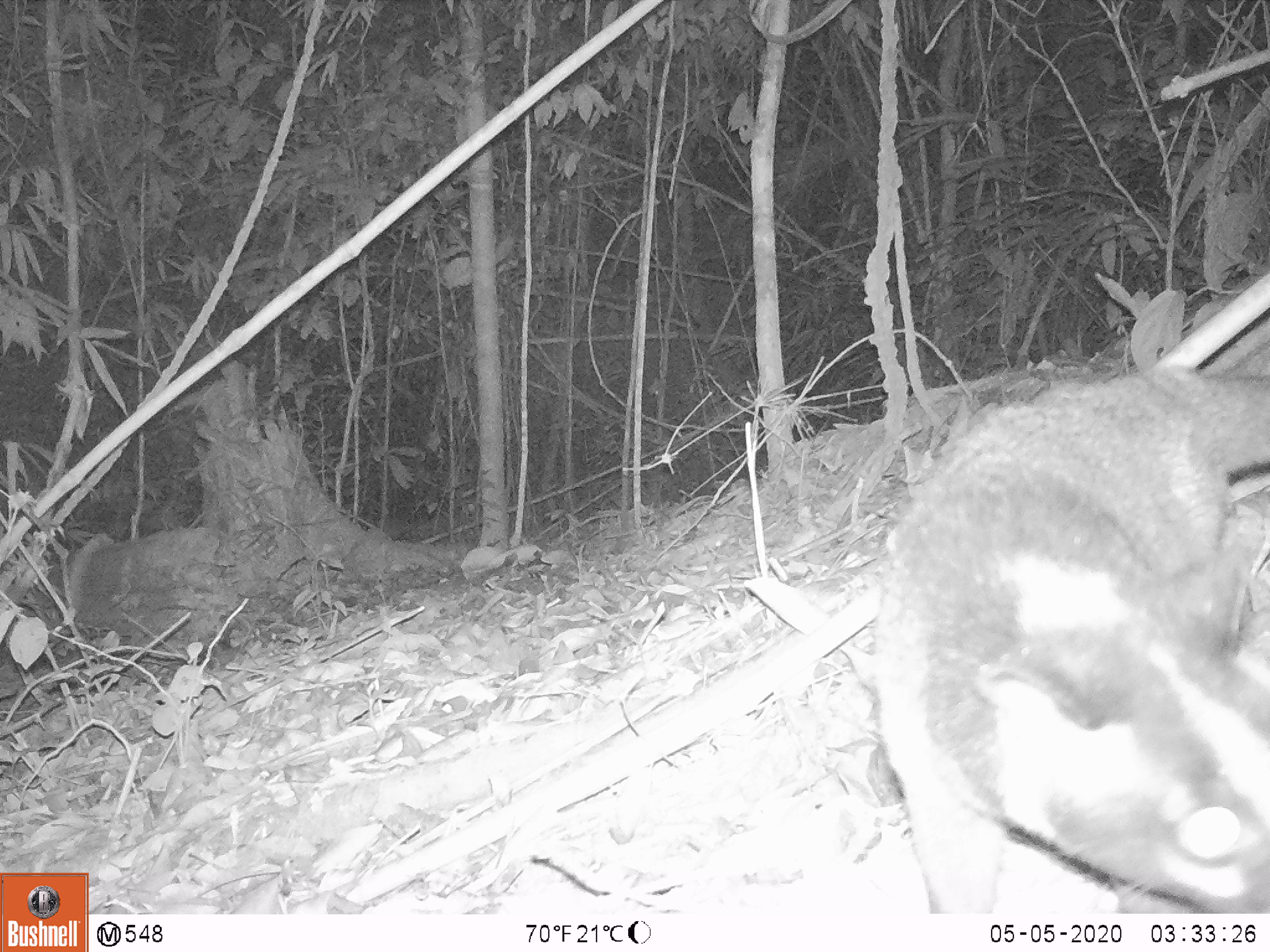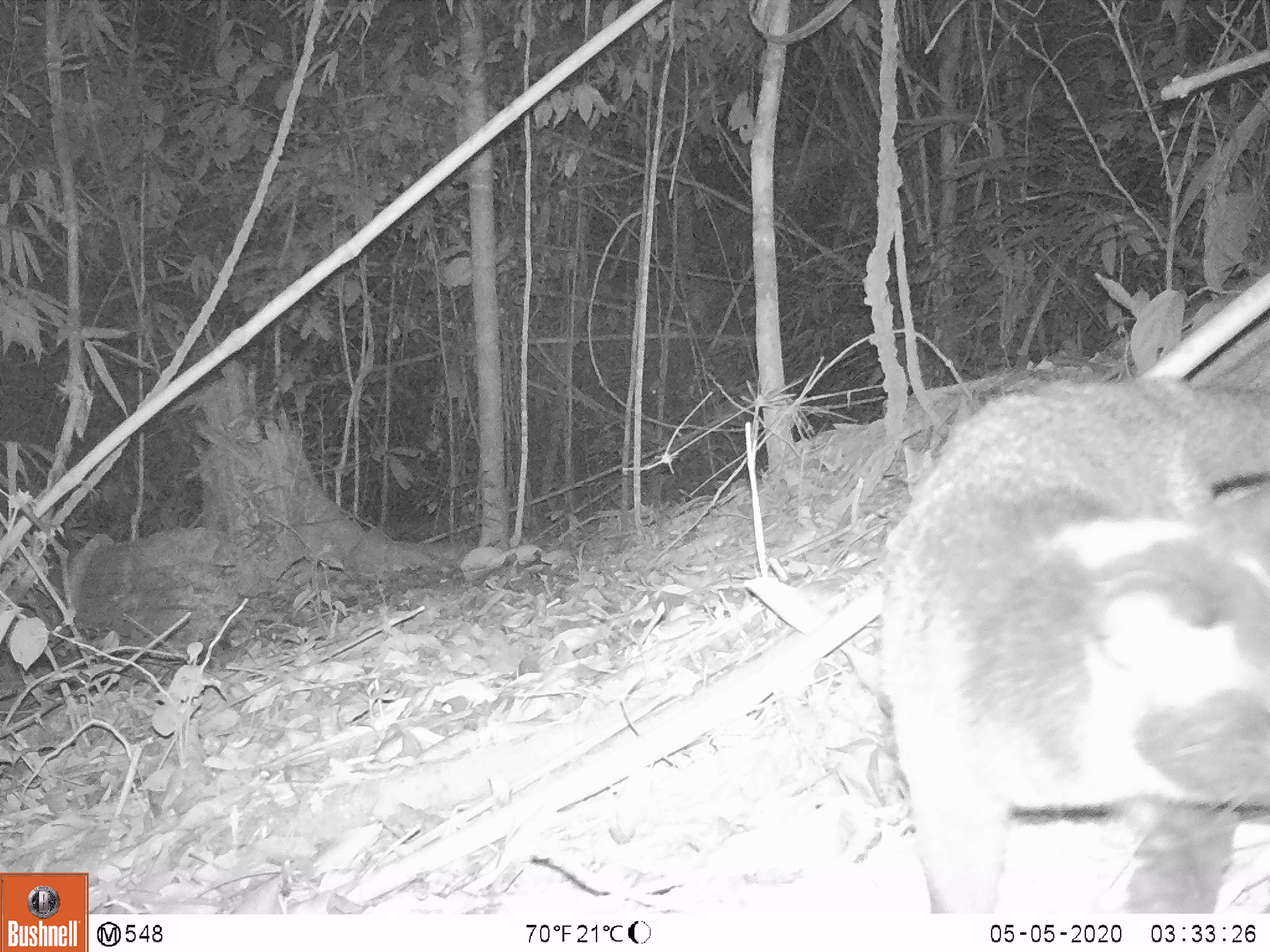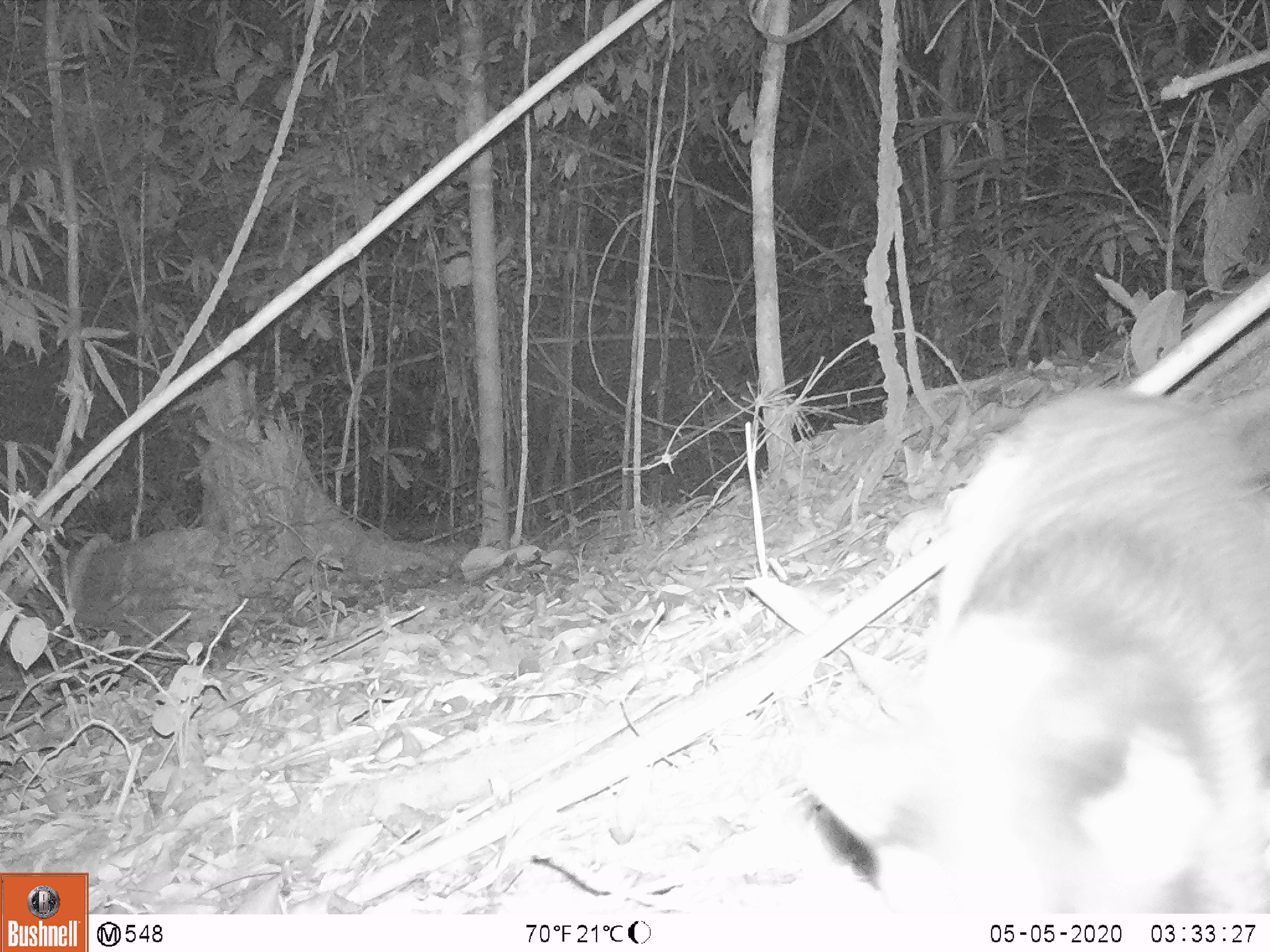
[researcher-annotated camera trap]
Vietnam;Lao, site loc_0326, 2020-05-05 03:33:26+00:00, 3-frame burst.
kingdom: Animalia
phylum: Chordata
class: Mammalia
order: Carnivora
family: Viverridae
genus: Paguma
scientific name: Paguma larvata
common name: masked palm civet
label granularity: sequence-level